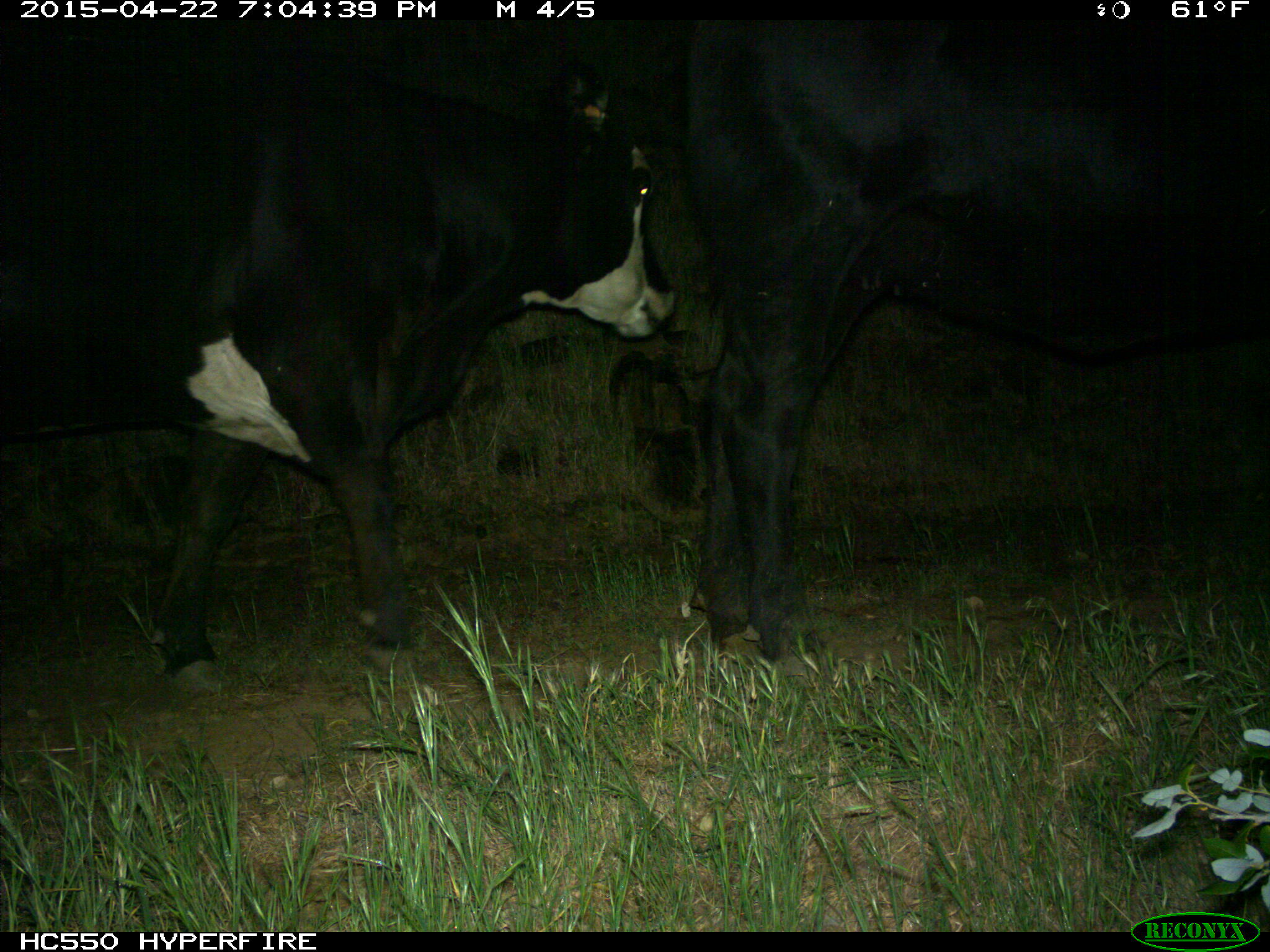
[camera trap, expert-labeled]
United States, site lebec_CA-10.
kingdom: Animalia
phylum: Chordata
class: Mammalia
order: Artiodactyla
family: Bovidae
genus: Bos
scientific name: Bos taurus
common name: domestic cow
Bos taurus (domestic cow).